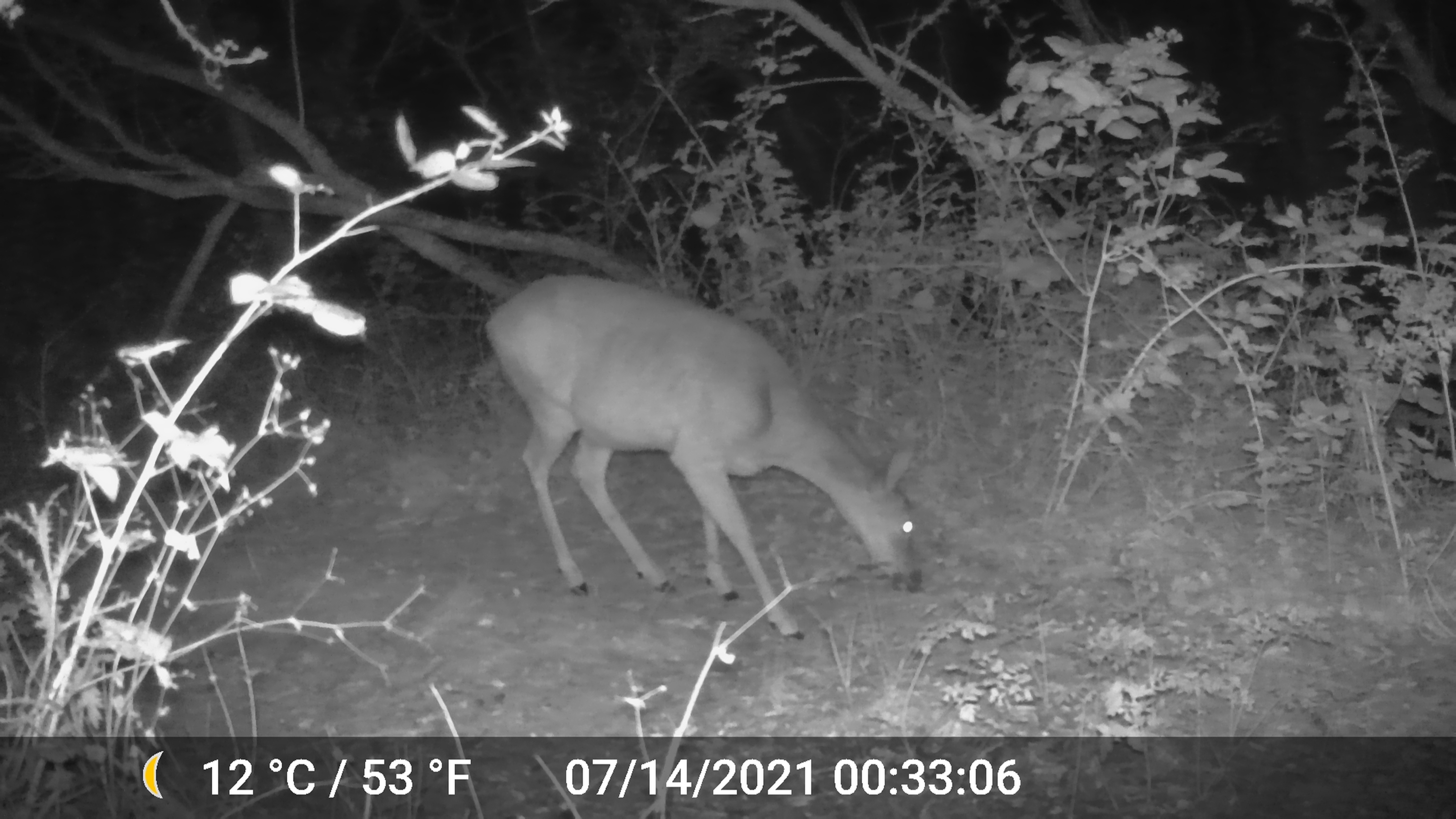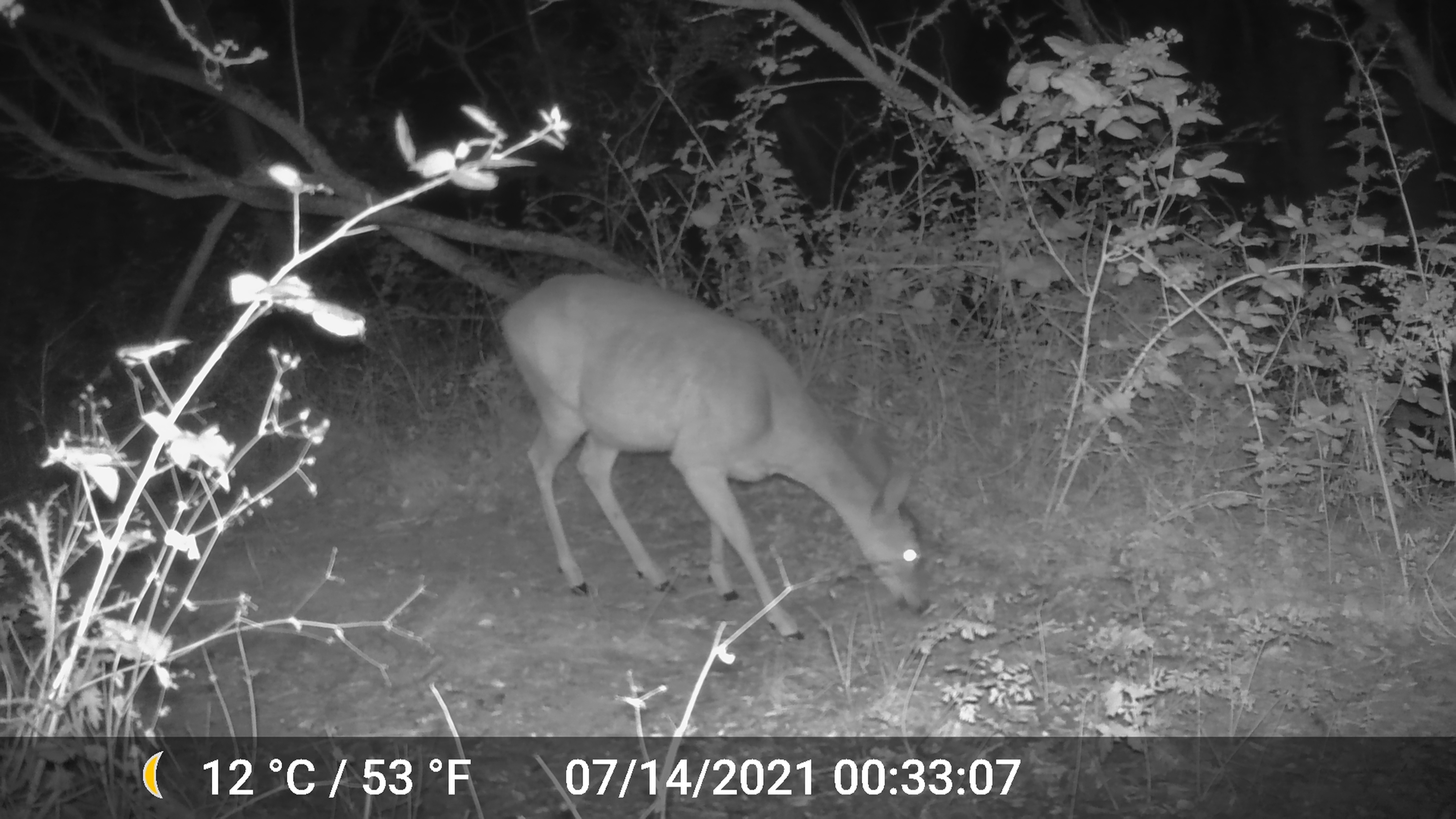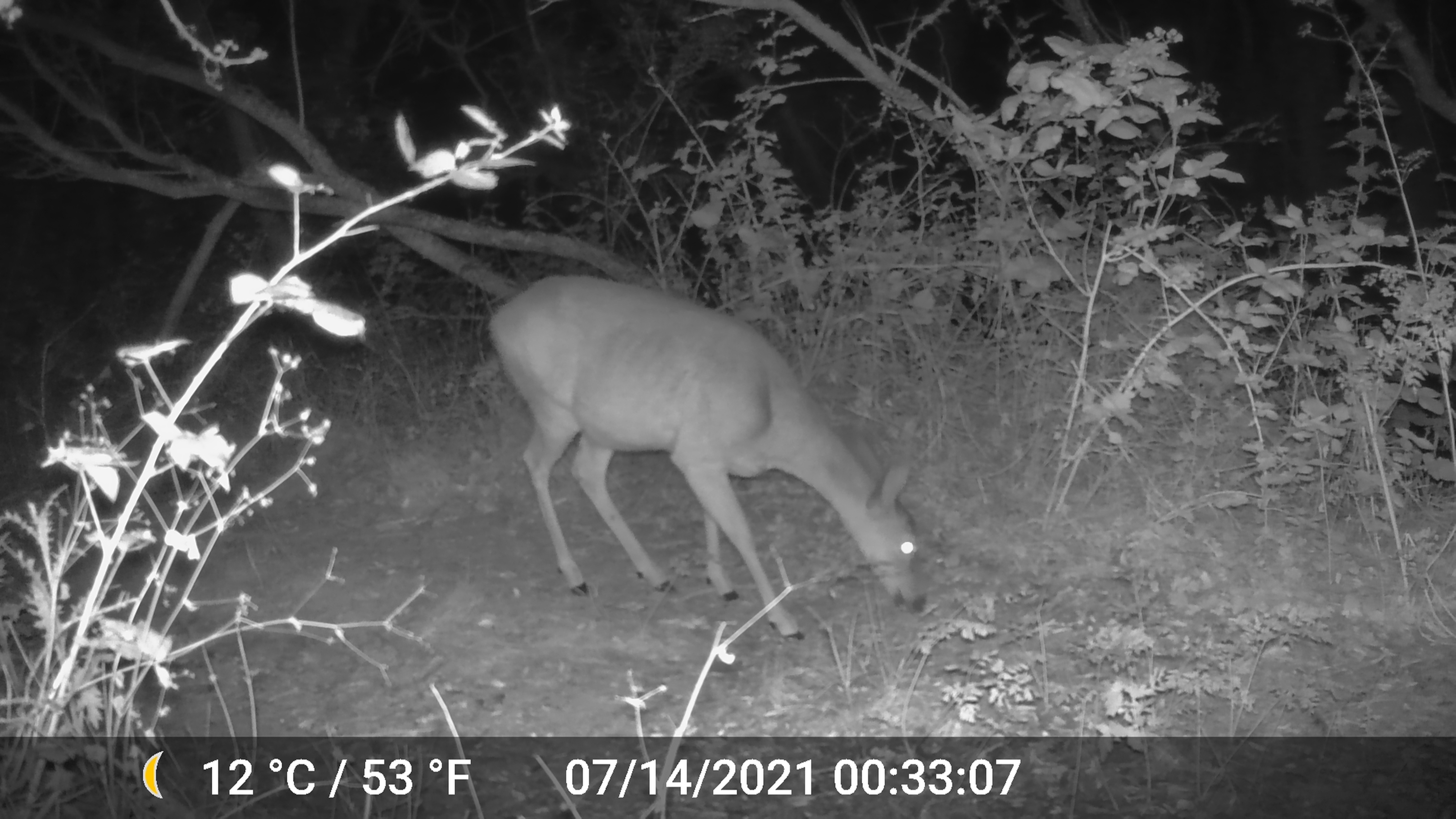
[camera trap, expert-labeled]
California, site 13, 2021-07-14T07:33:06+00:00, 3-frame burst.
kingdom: Animalia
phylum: Chordata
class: Mammalia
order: Artiodactyla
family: Cervidae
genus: Odocoileus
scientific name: Odocoileus hemionus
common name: mule deer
Mule deer (Odocoileus hemionus).